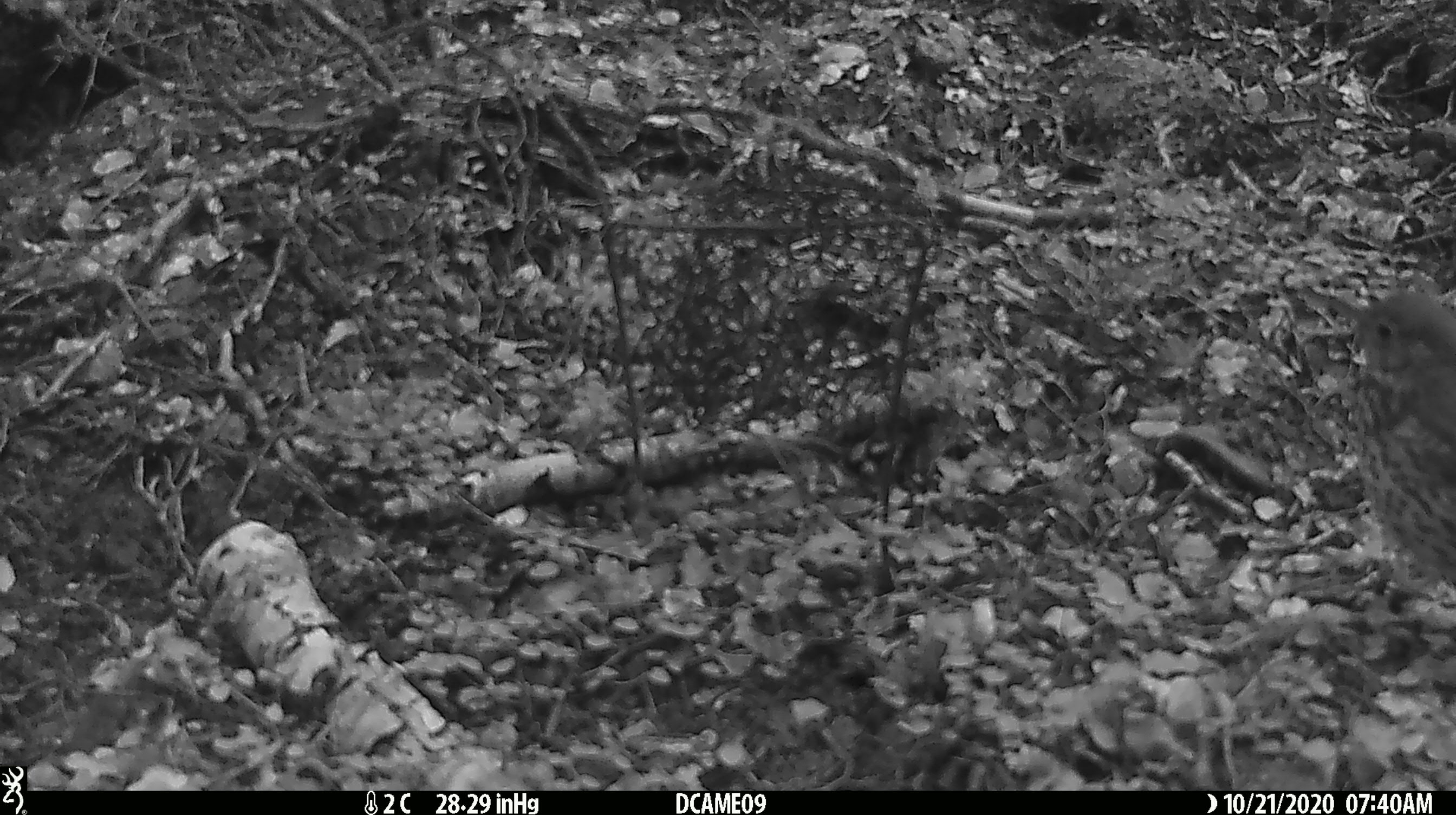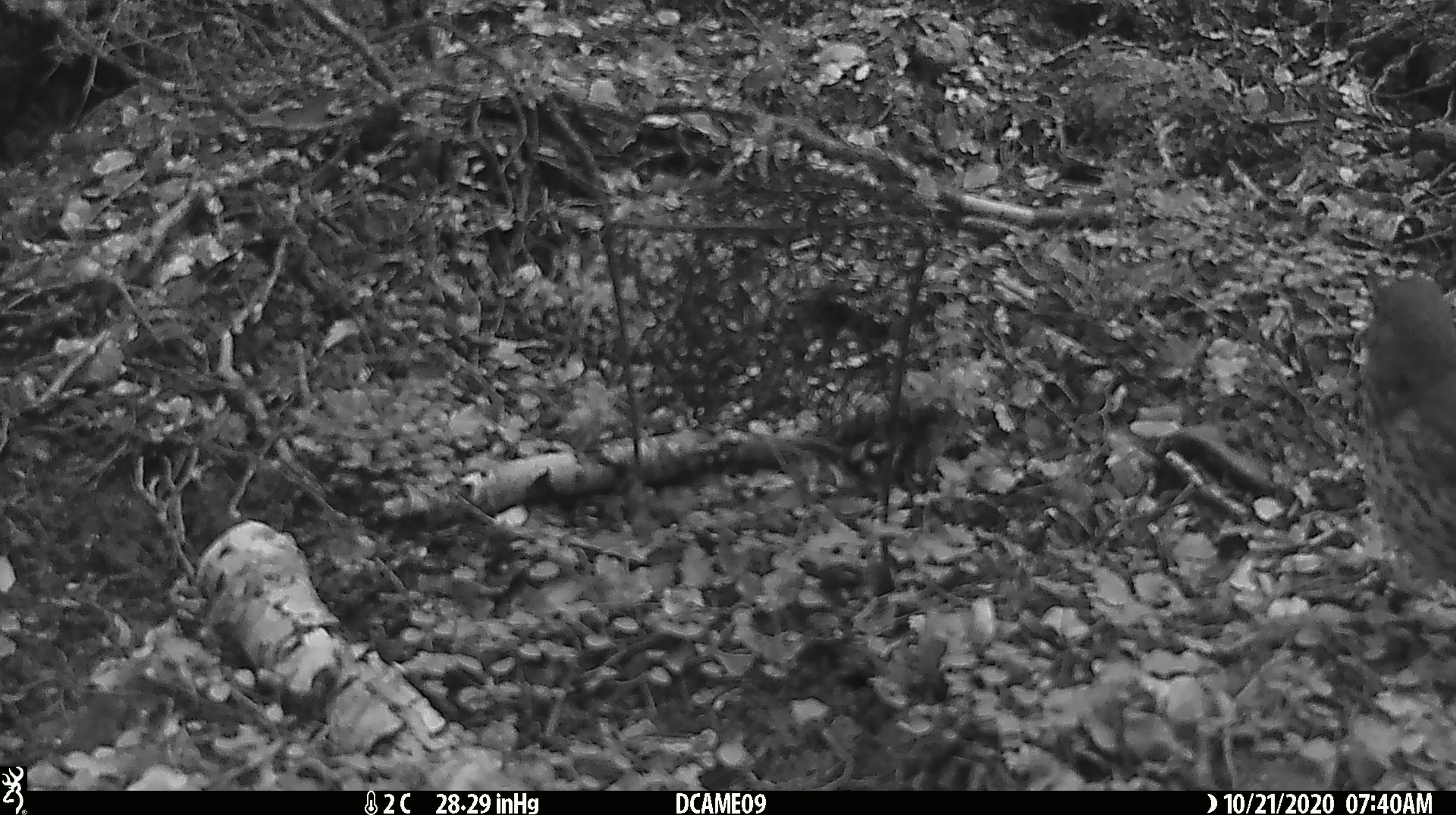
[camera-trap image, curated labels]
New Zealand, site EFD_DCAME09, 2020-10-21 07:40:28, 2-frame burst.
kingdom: Animalia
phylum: Chordata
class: Aves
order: Passeriformes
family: Turdidae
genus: Turdus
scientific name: Turdus philomelos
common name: song thrush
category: thrush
Thrush (song thrush) (Turdus philomelos).